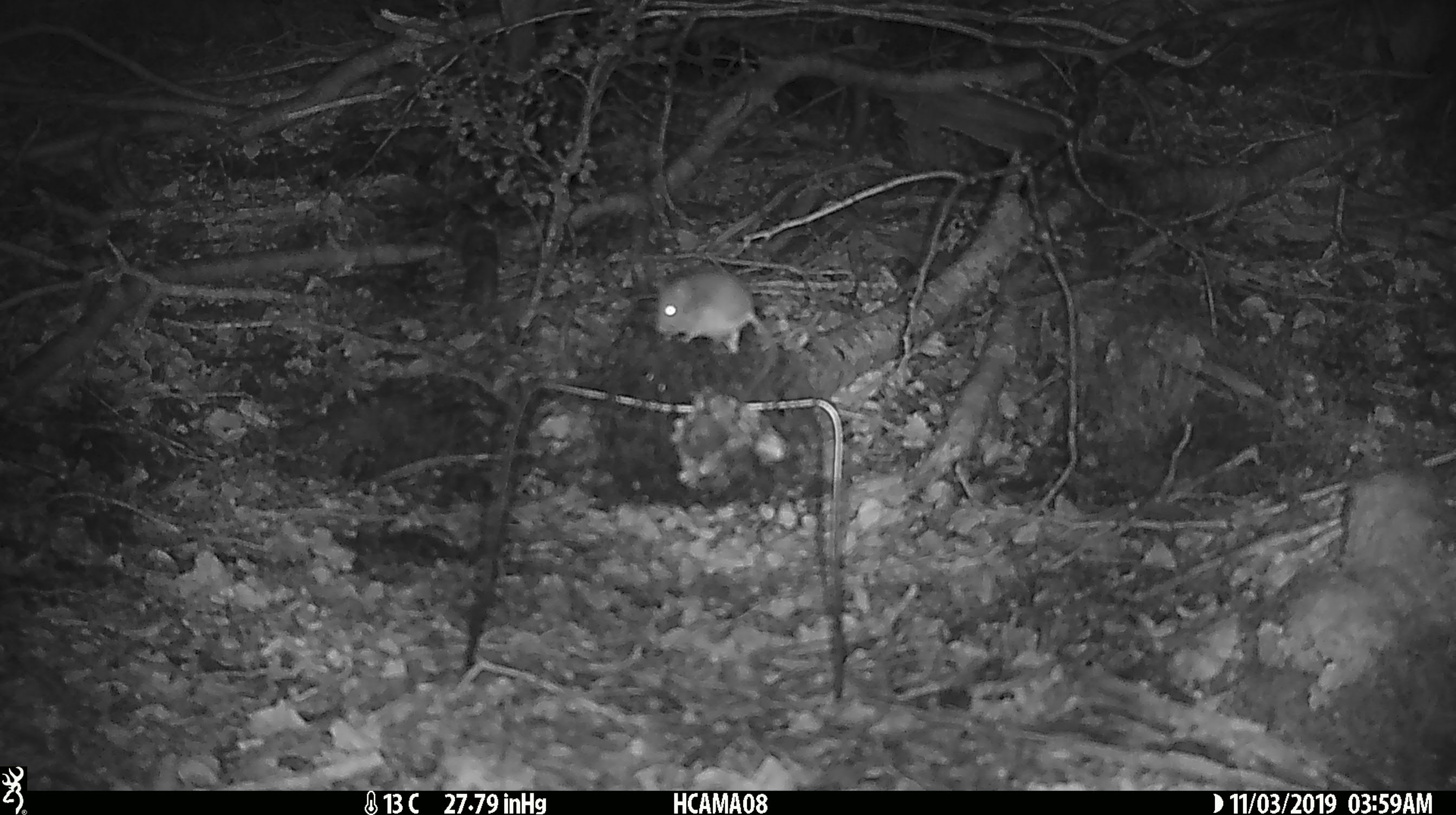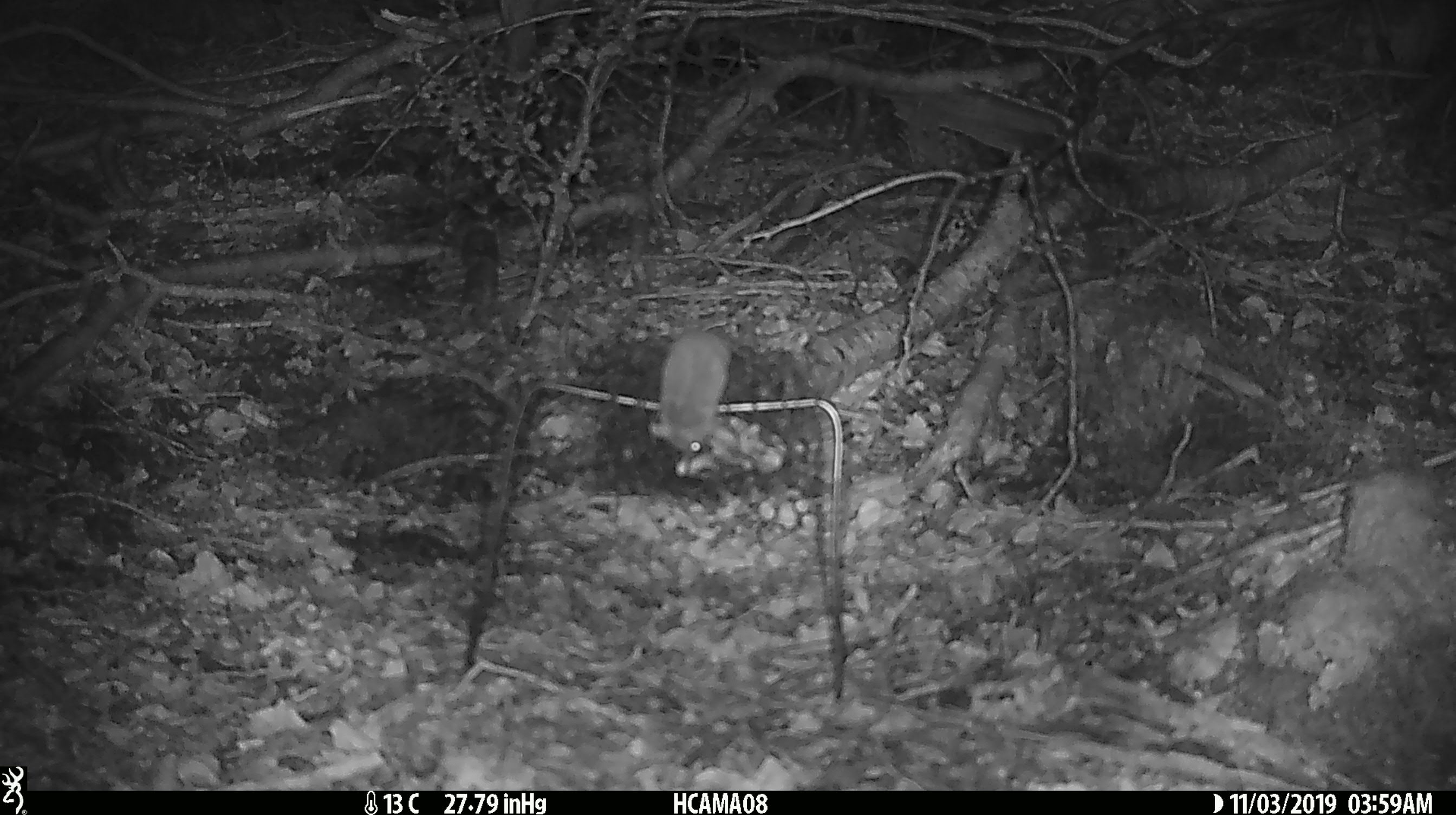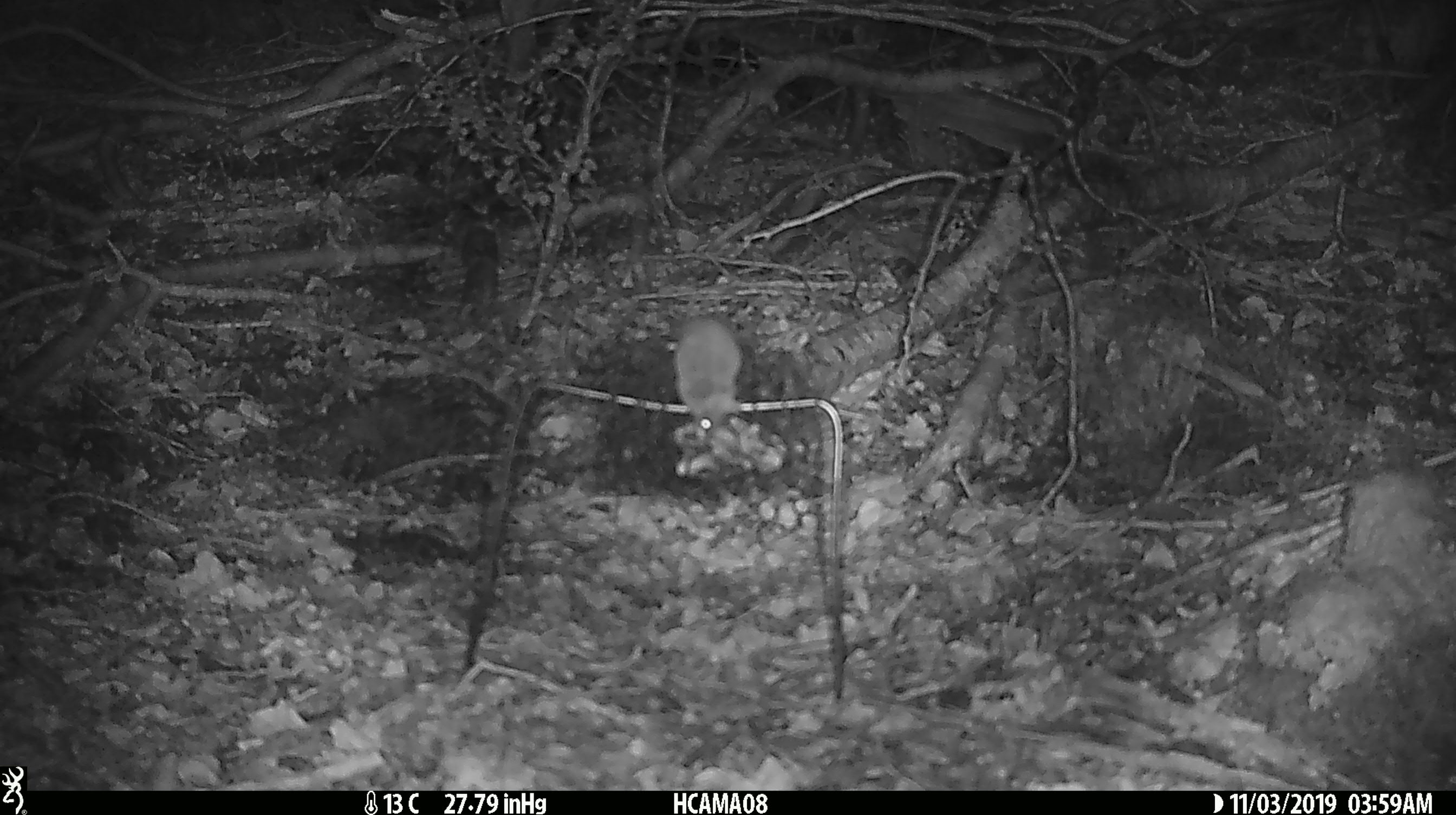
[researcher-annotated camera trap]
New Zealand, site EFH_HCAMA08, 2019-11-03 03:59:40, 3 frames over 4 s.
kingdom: Animalia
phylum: Chordata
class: Mammalia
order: Rodentia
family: Muridae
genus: Mus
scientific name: Mus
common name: mouse